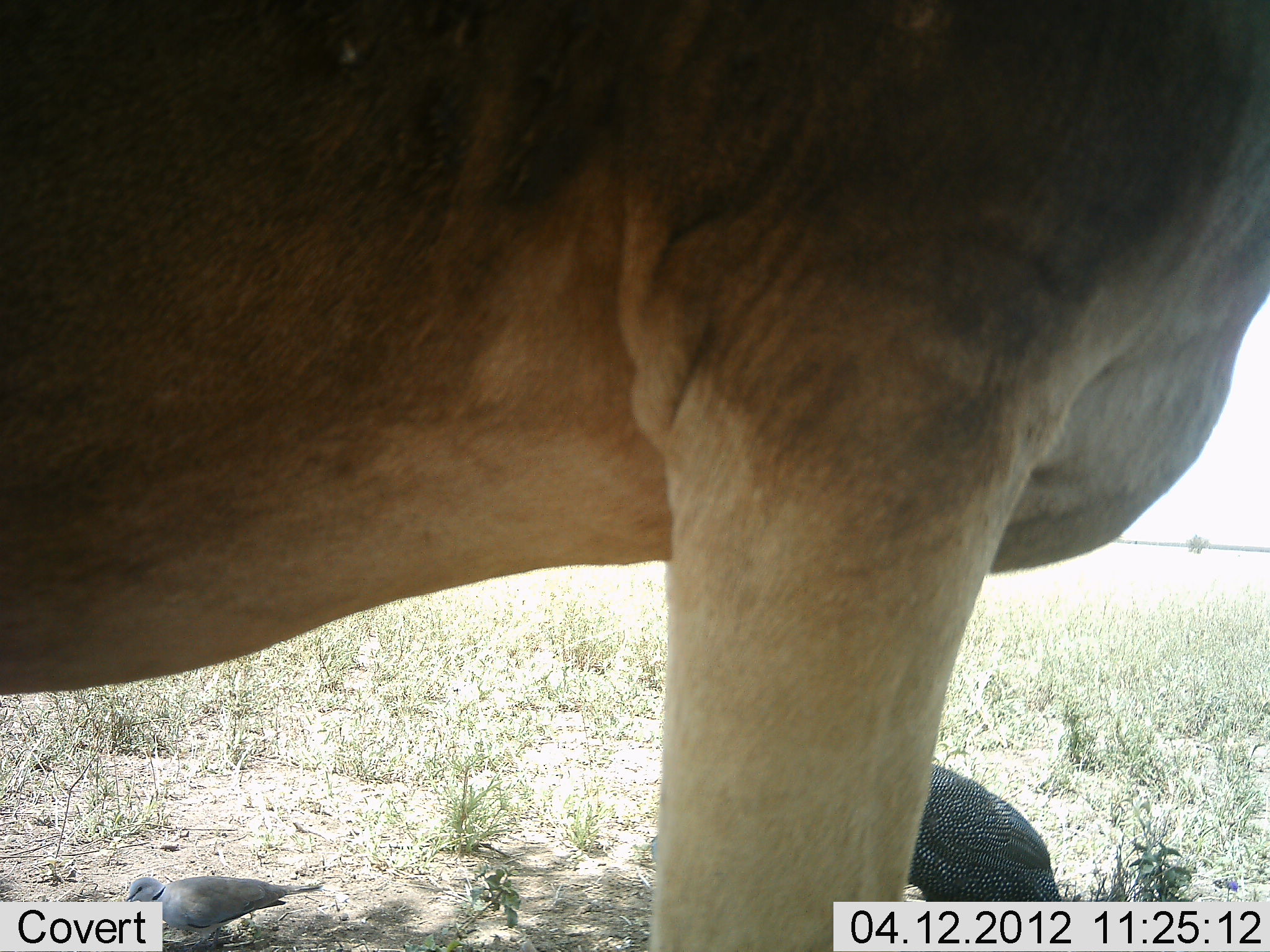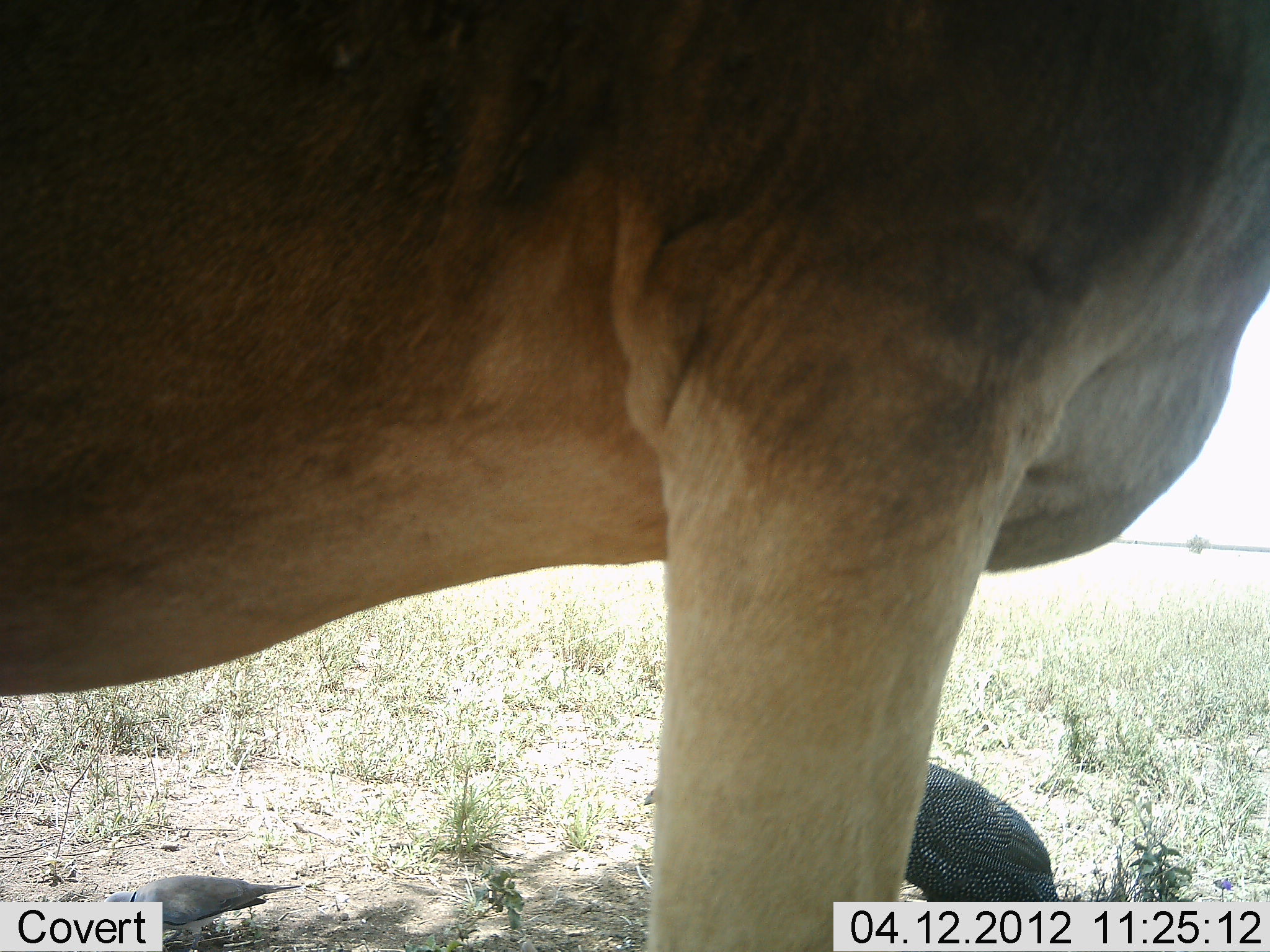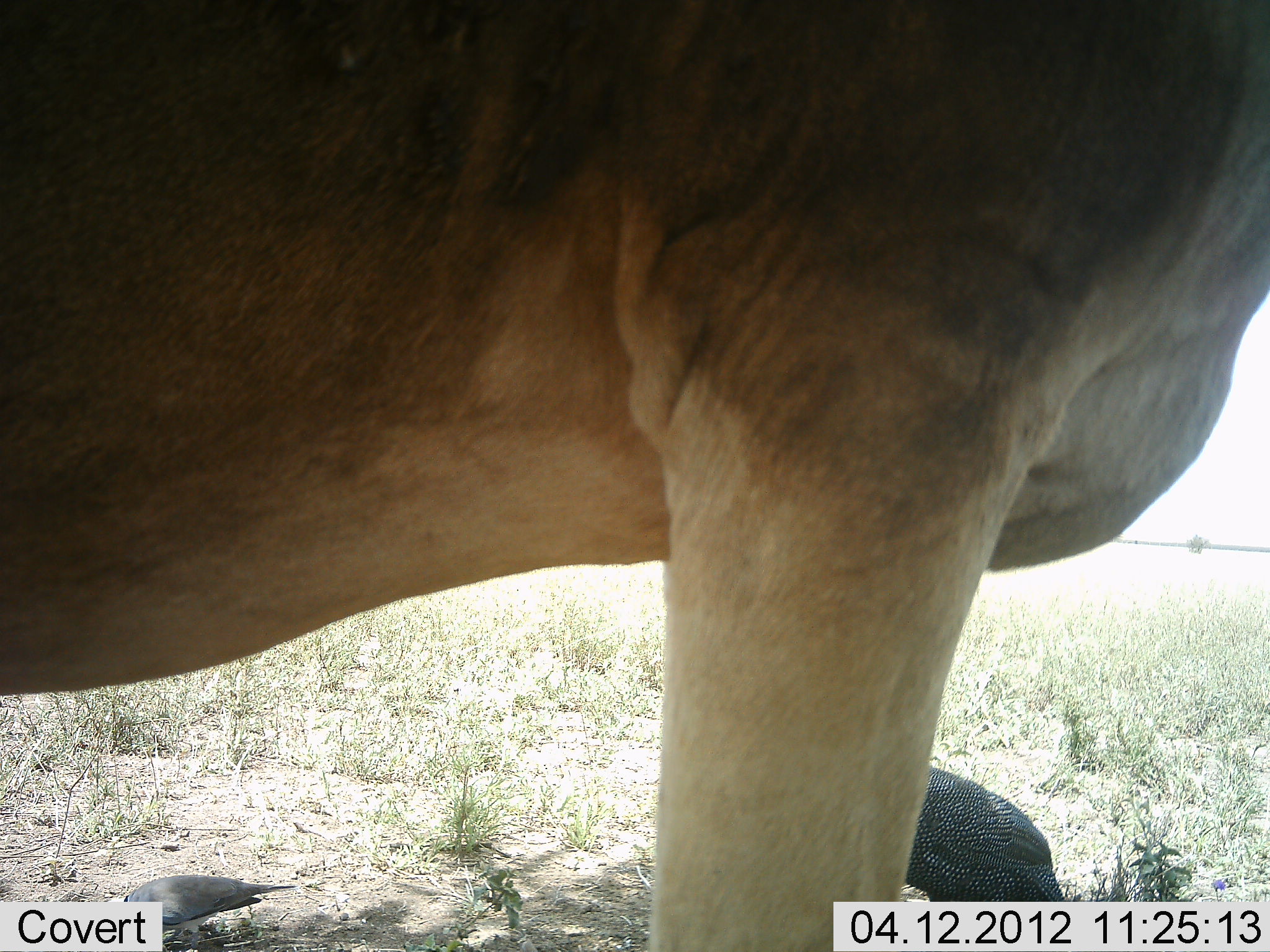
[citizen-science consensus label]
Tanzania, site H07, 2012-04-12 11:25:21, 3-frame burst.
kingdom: Animalia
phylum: Chordata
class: Aves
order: Galliformes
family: Numididae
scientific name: Numididae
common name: guinea fowl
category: guineafowl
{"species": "guineafowl (guinea fowl) (Numididae)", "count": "1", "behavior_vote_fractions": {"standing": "58%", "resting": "4%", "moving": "0%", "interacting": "0%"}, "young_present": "0%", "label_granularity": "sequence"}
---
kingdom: Animalia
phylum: Chordata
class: Mammalia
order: Artiodactyla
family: Bovidae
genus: Alcelaphus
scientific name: Alcelaphus buselaphus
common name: hartebeest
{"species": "hartebeest (Alcelaphus buselaphus)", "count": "1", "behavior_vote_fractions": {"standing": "100%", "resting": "0%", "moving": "0%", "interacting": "0%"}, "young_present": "0%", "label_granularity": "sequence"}